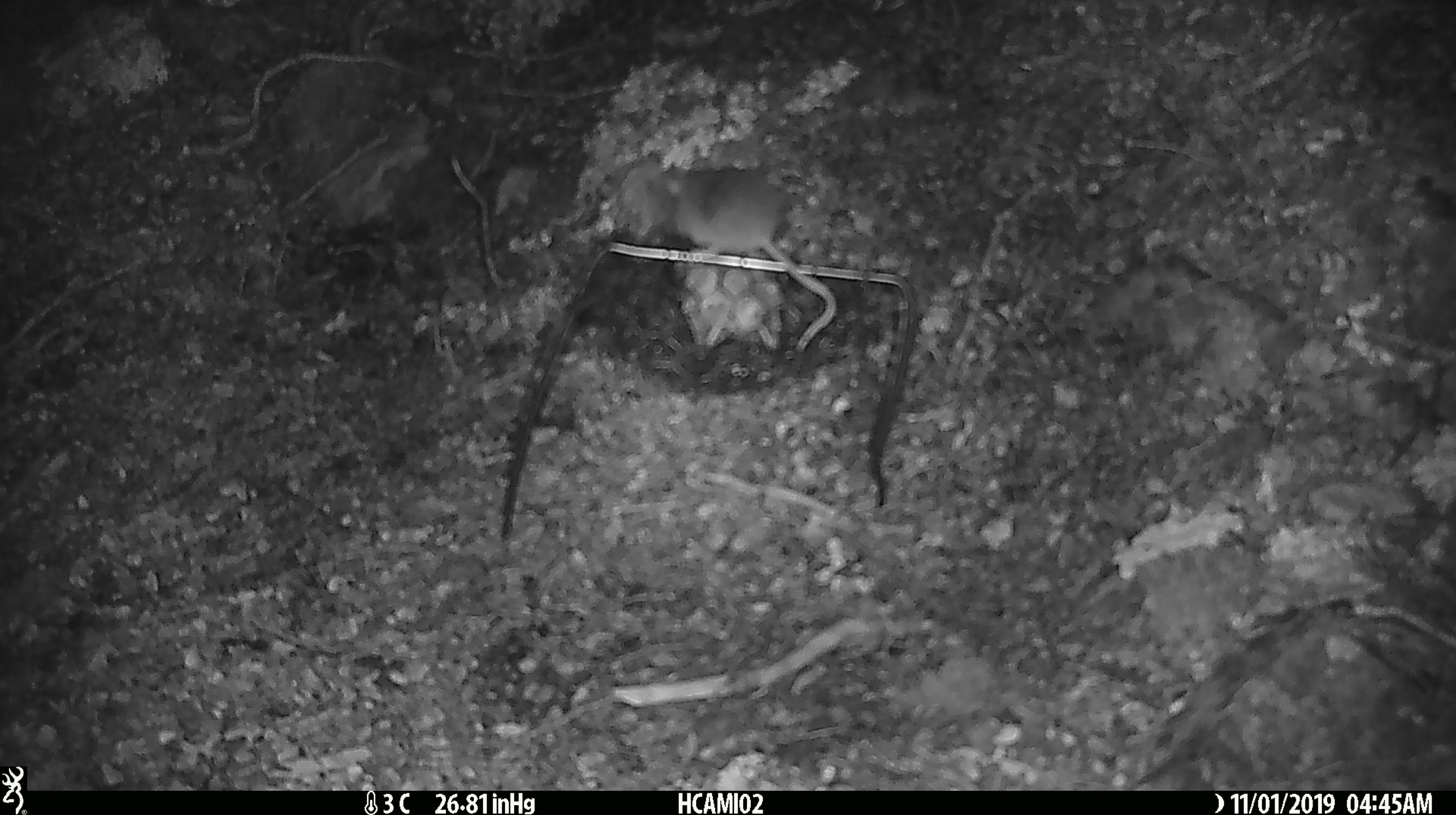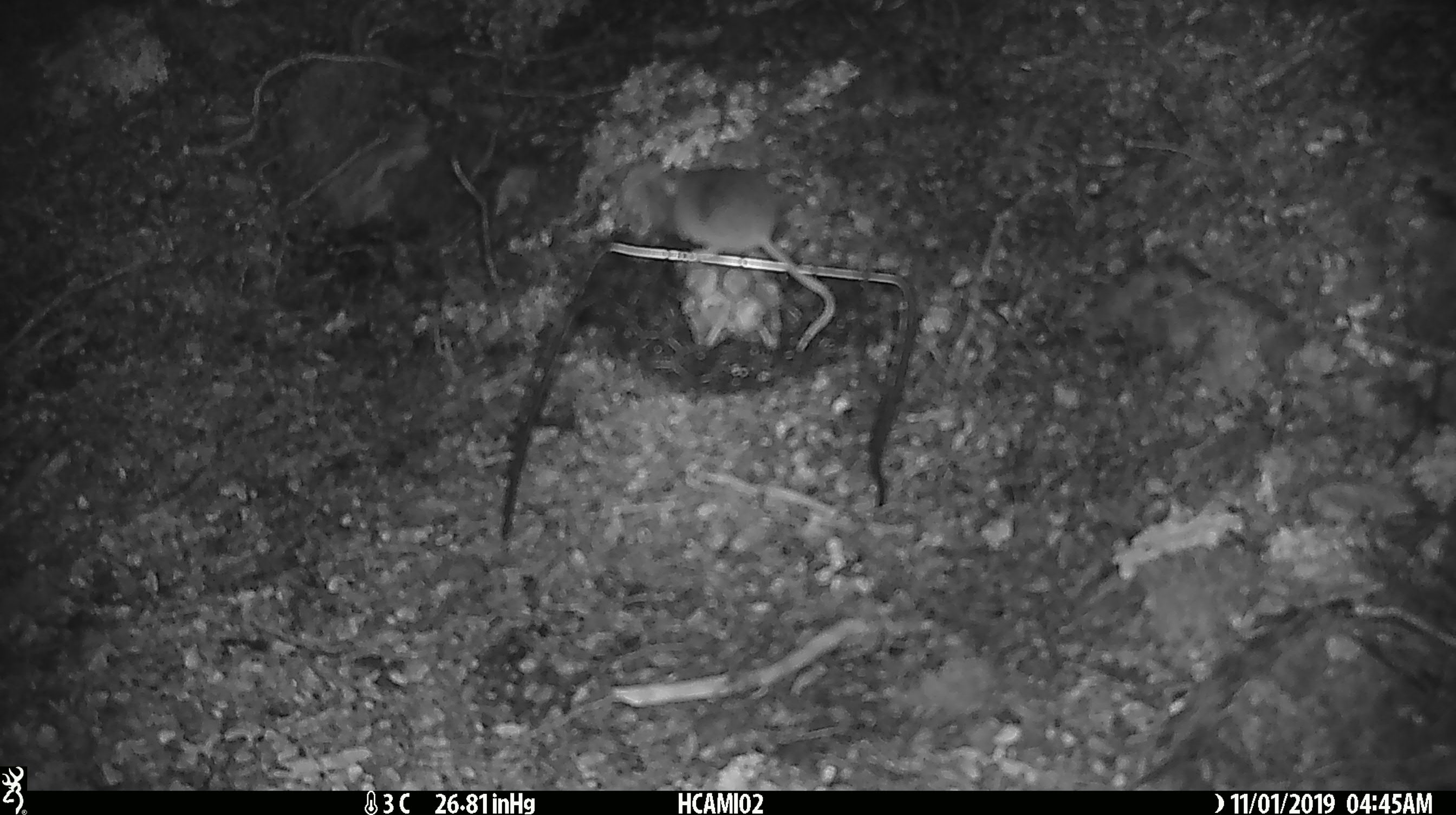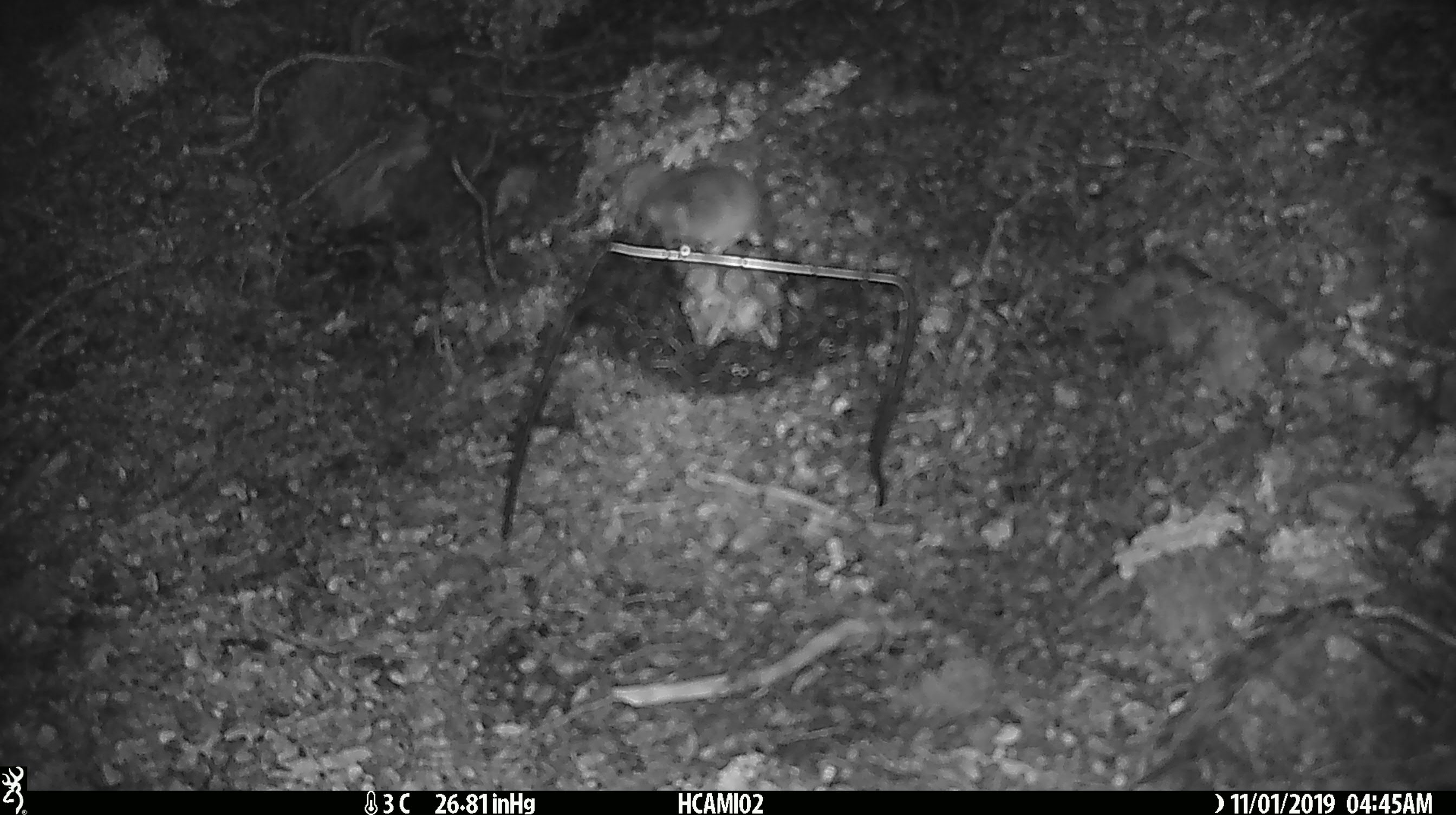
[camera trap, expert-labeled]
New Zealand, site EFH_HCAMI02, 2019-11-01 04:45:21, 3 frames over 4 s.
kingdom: Animalia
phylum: Chordata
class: Mammalia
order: Rodentia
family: Muridae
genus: Mus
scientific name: Mus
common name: mouse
Mouse (Mus).